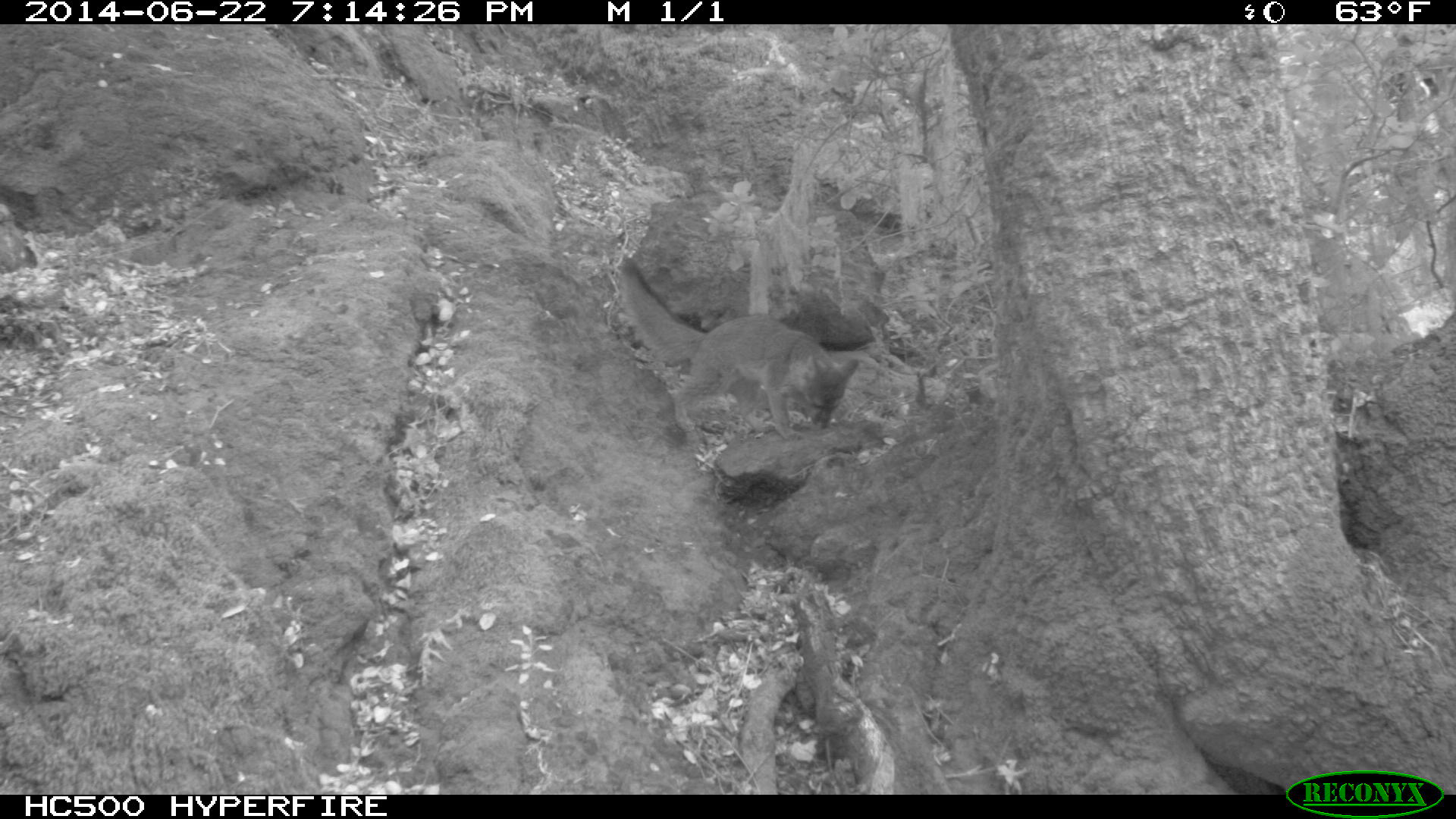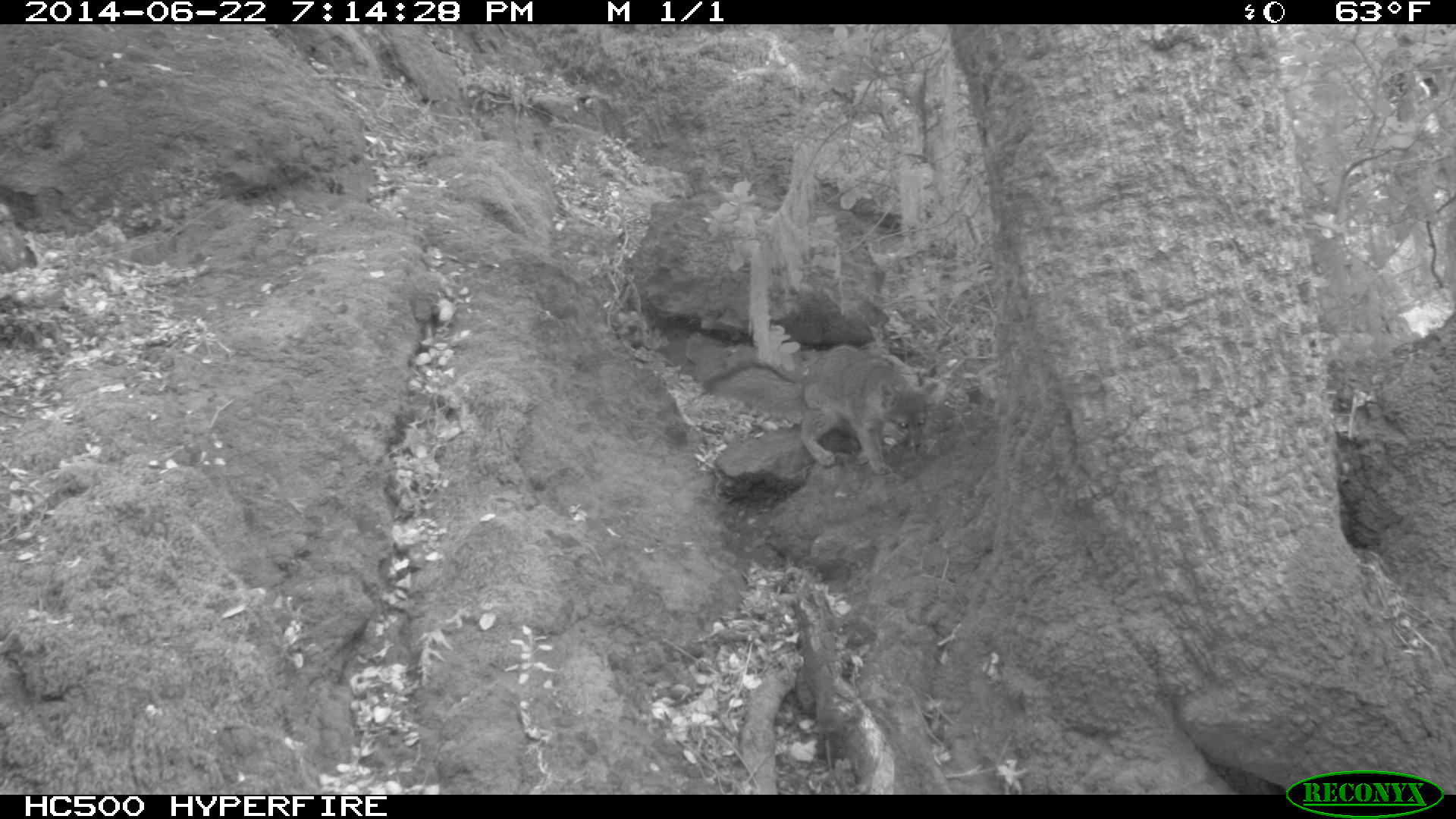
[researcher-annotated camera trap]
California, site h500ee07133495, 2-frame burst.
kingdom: Animalia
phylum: Chordata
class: Mammalia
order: Carnivora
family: Canidae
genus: Urocyon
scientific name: Urocyon littoralis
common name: island fox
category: fox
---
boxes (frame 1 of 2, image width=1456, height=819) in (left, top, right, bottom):
fox: (616, 257, 858, 440)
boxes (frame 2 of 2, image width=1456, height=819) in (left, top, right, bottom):
fox: (704, 348, 938, 474)